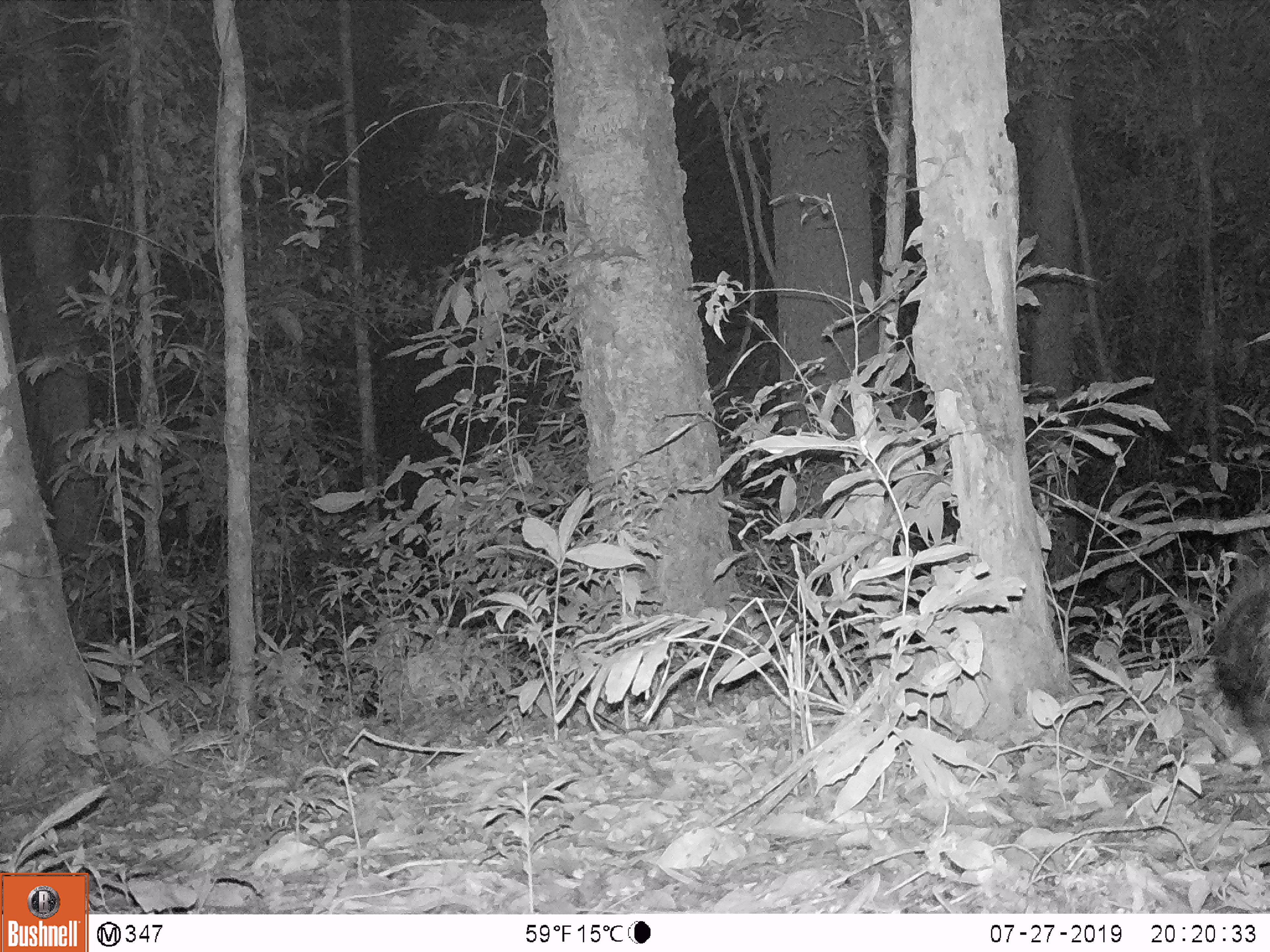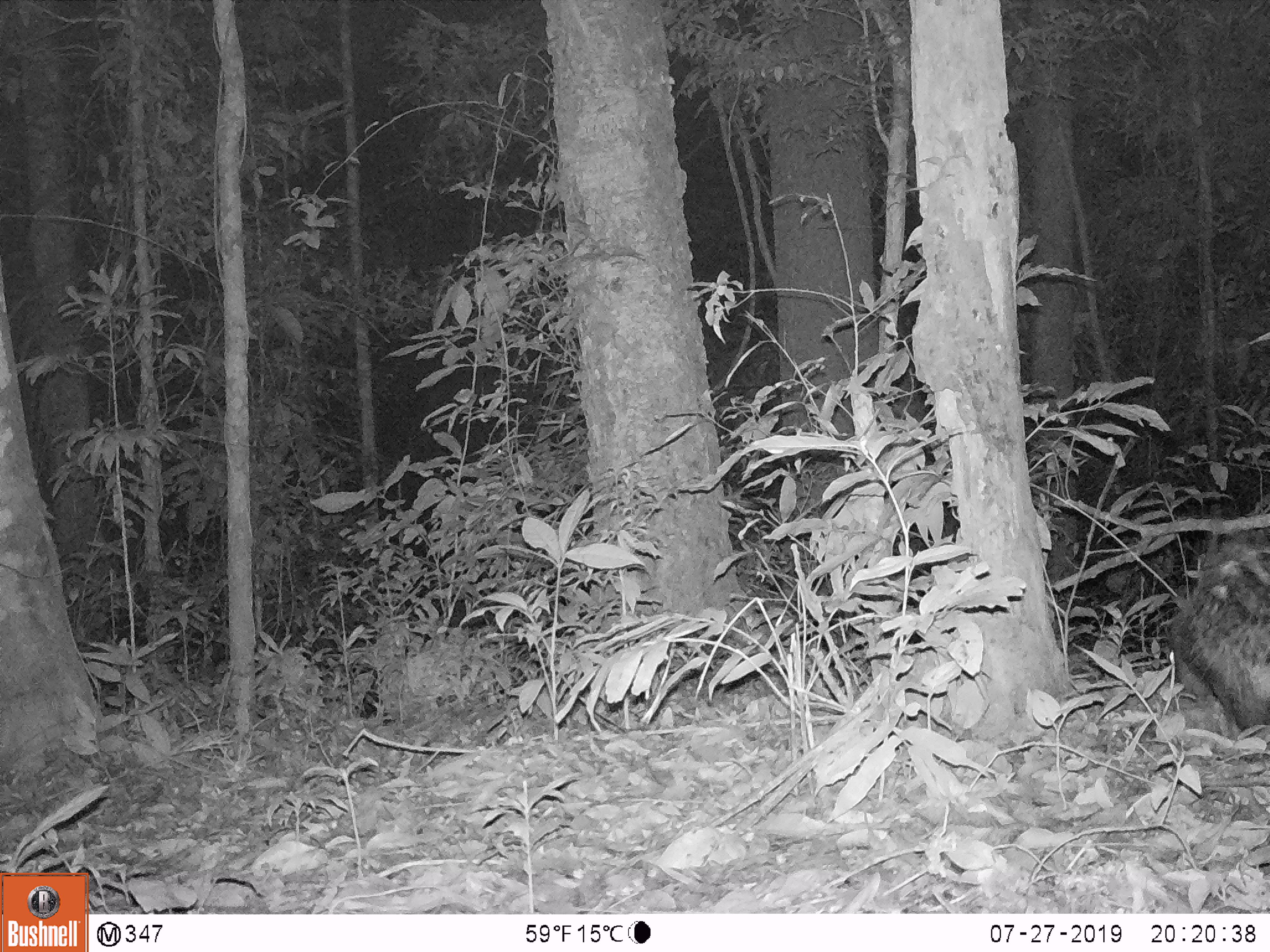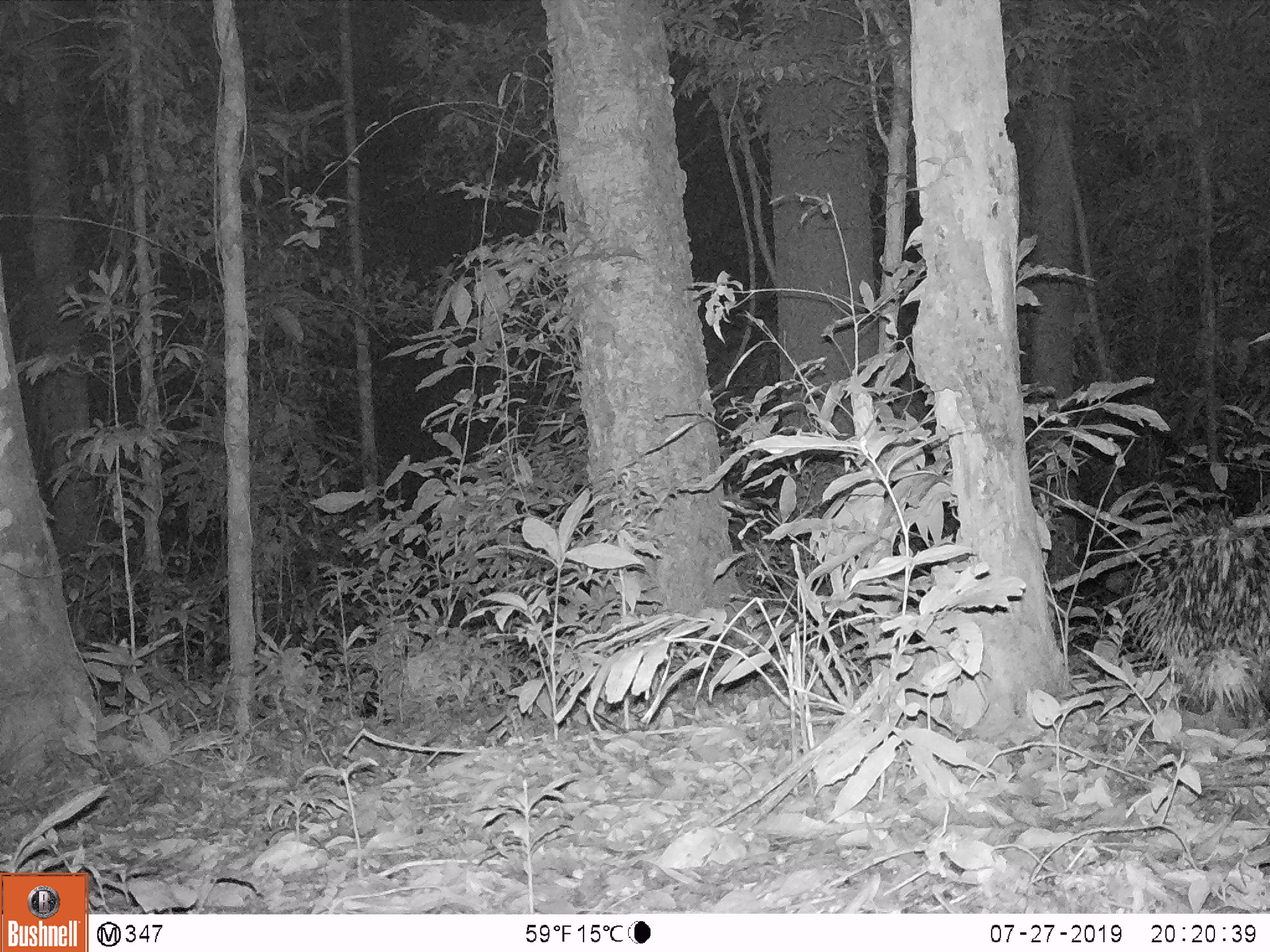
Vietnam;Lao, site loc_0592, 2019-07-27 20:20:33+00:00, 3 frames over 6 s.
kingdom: Animalia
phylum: Chordata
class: Mammalia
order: Rodentia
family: Hystricidae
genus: Hystrix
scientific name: Hystrix brachyura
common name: malayan porcupine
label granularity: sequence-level